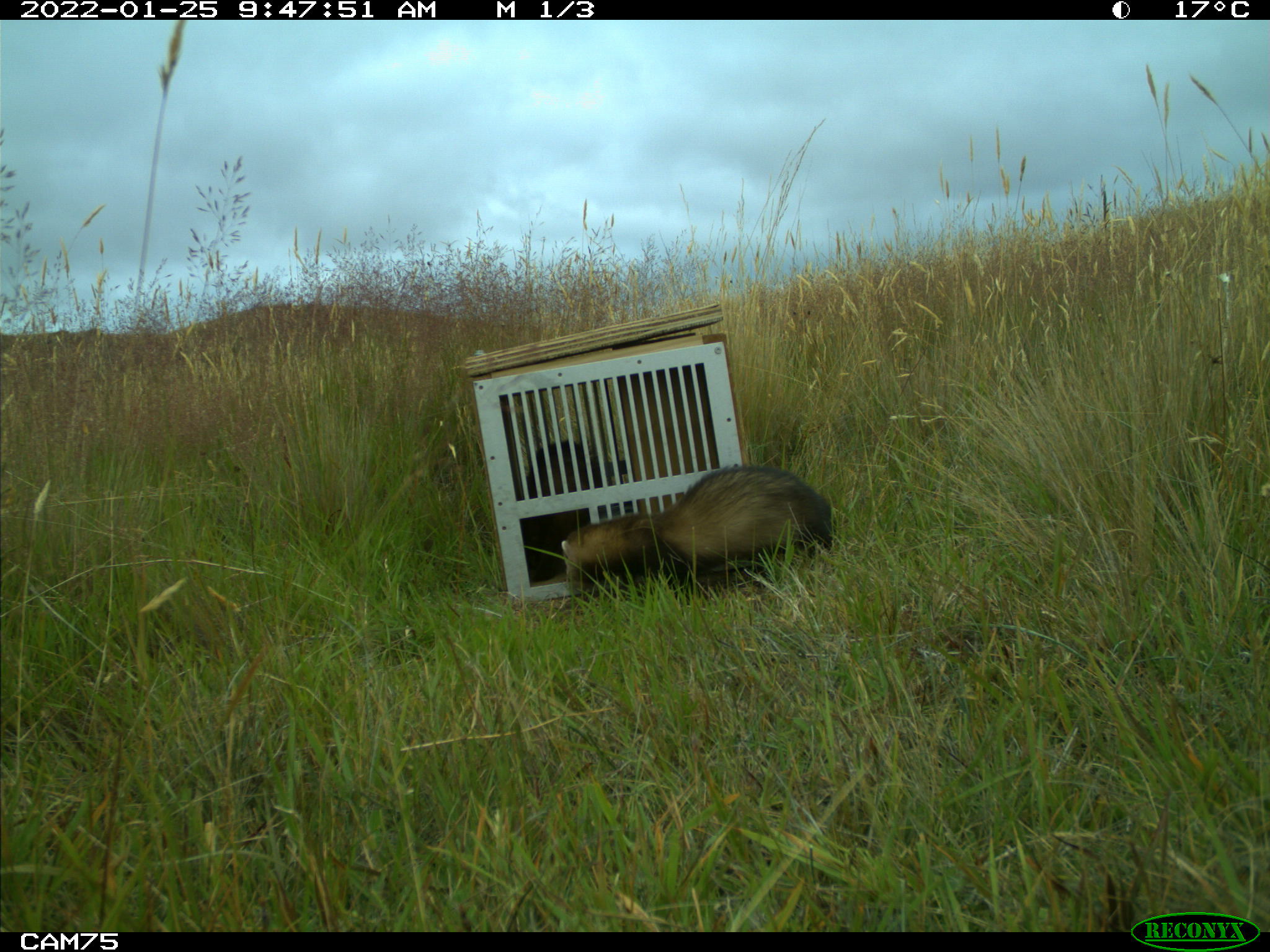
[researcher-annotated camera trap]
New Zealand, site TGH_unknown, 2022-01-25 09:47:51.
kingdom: Animalia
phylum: Chordata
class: Mammalia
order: Carnivora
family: Mustelidae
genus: Mustela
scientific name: Mustela furo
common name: ferret